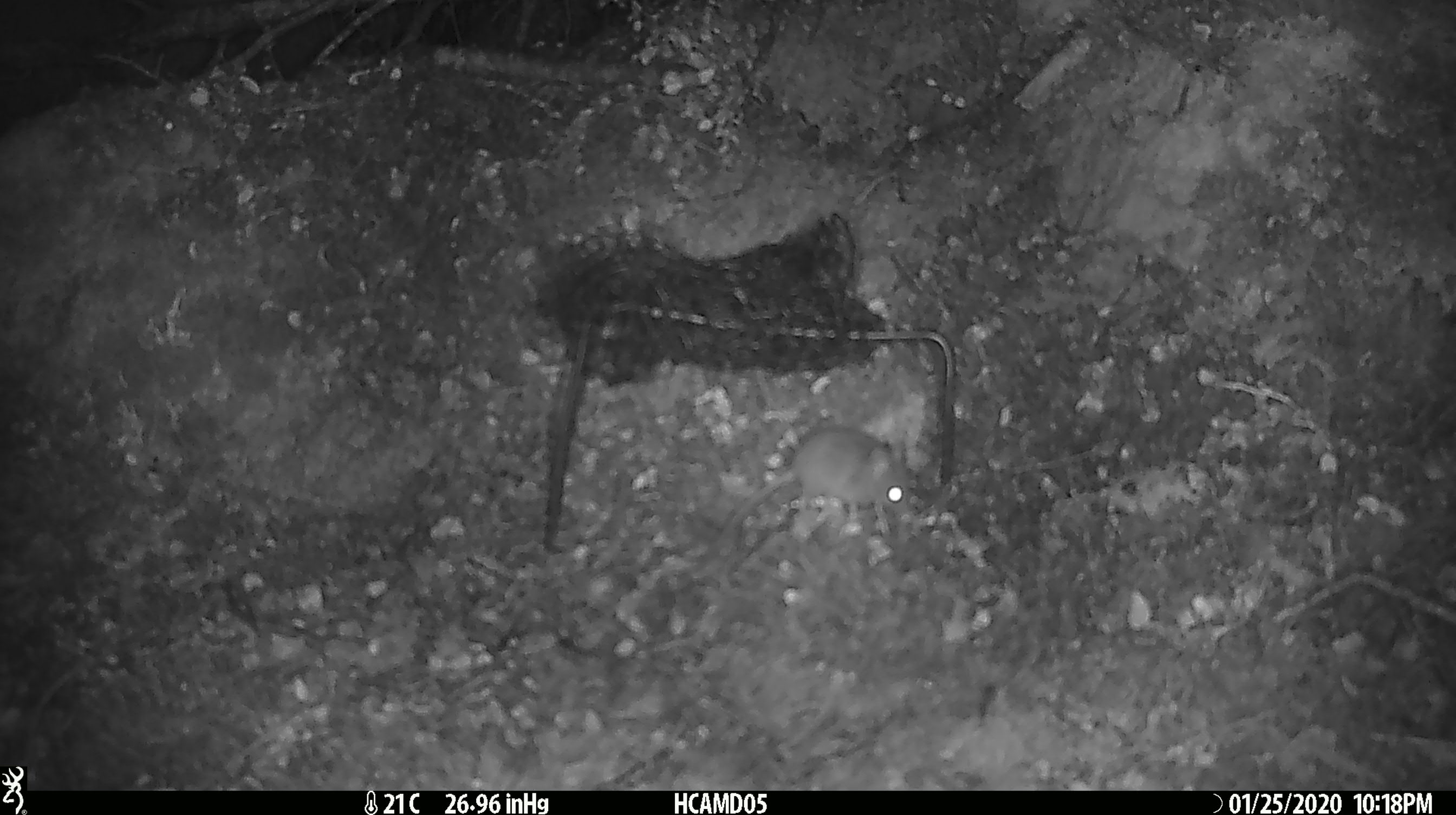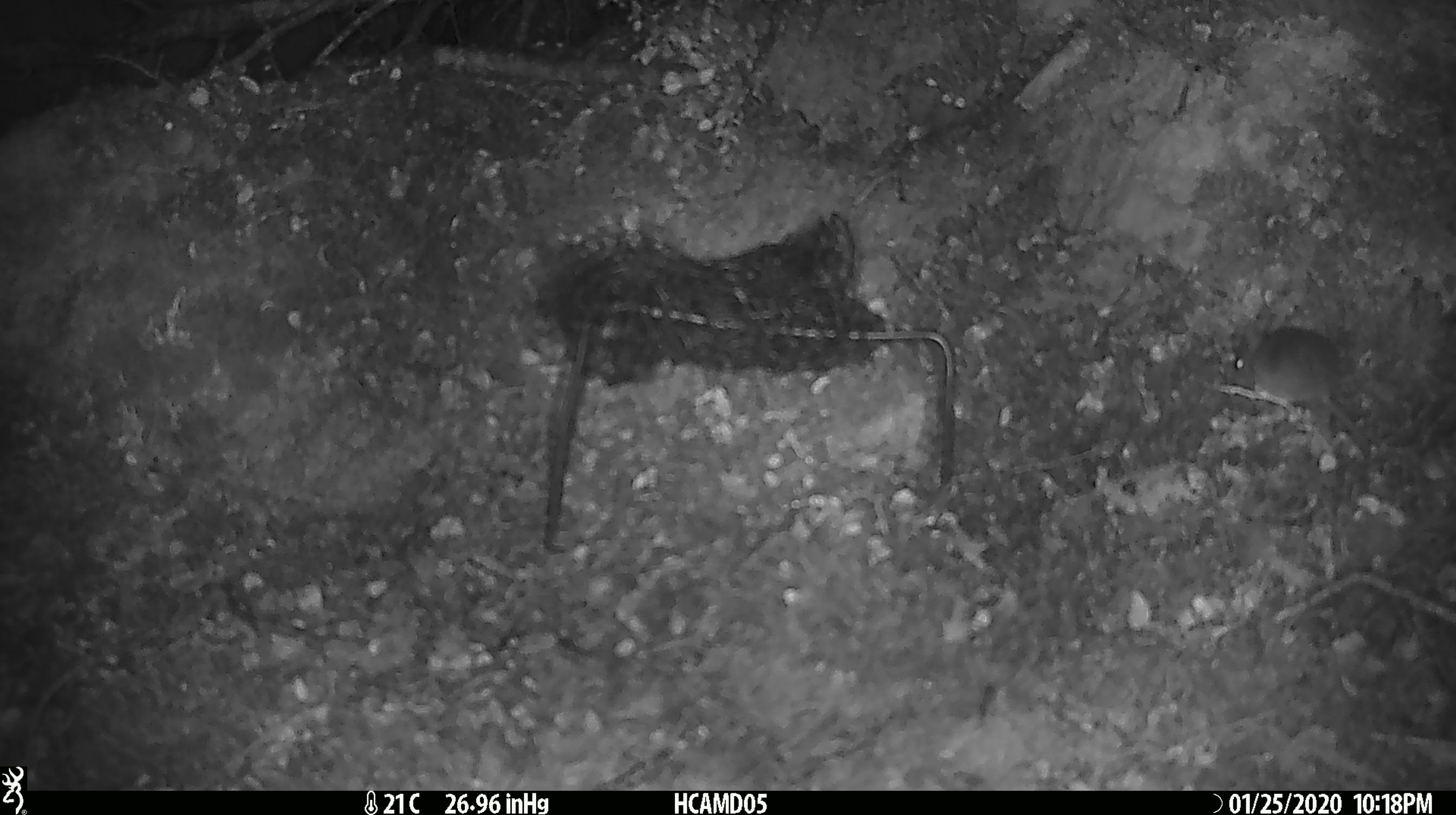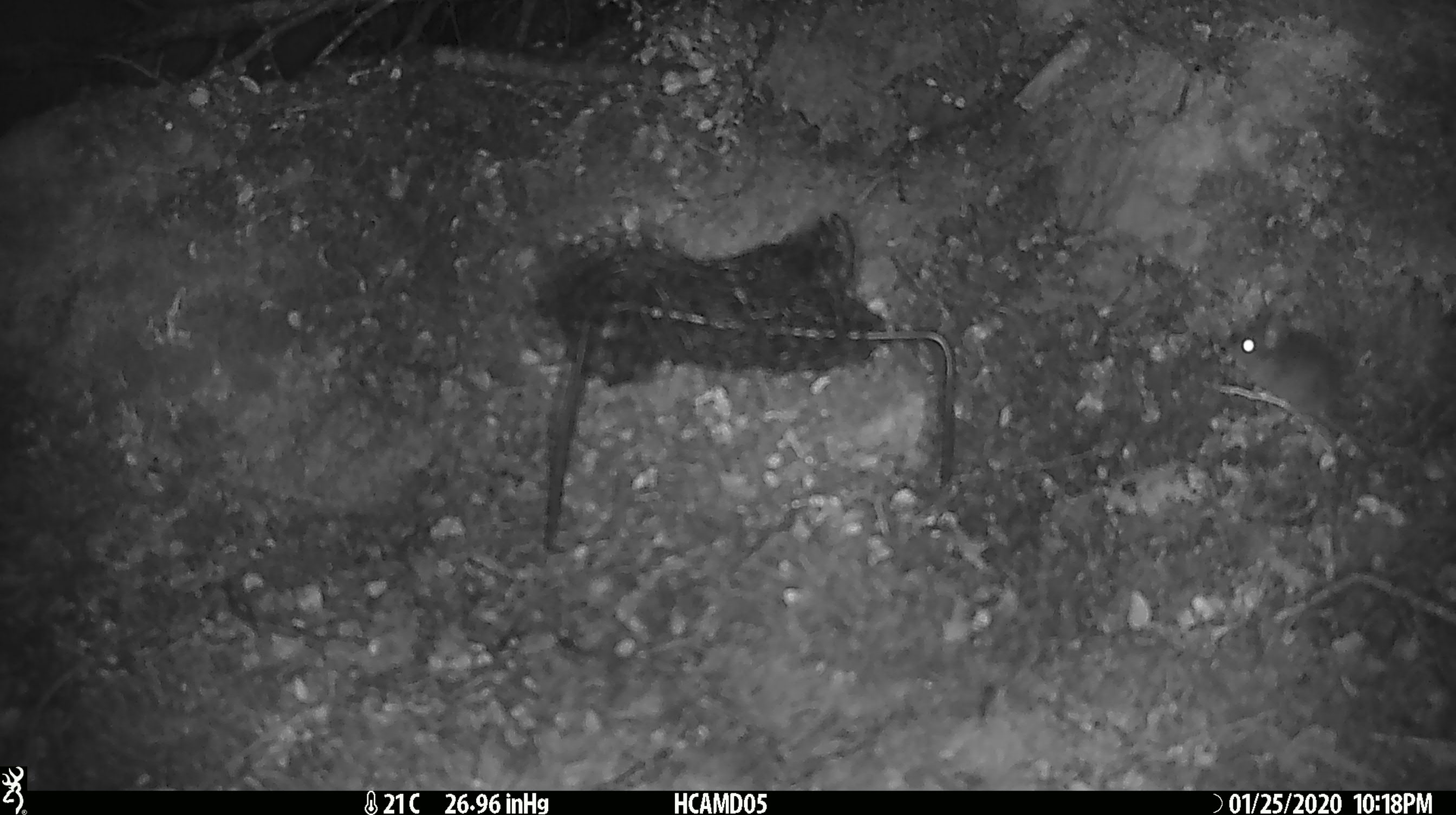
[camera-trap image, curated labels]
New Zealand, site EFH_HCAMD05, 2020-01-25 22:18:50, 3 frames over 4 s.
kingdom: Animalia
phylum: Chordata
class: Mammalia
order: Rodentia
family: Muridae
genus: Mus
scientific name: Mus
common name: mouse